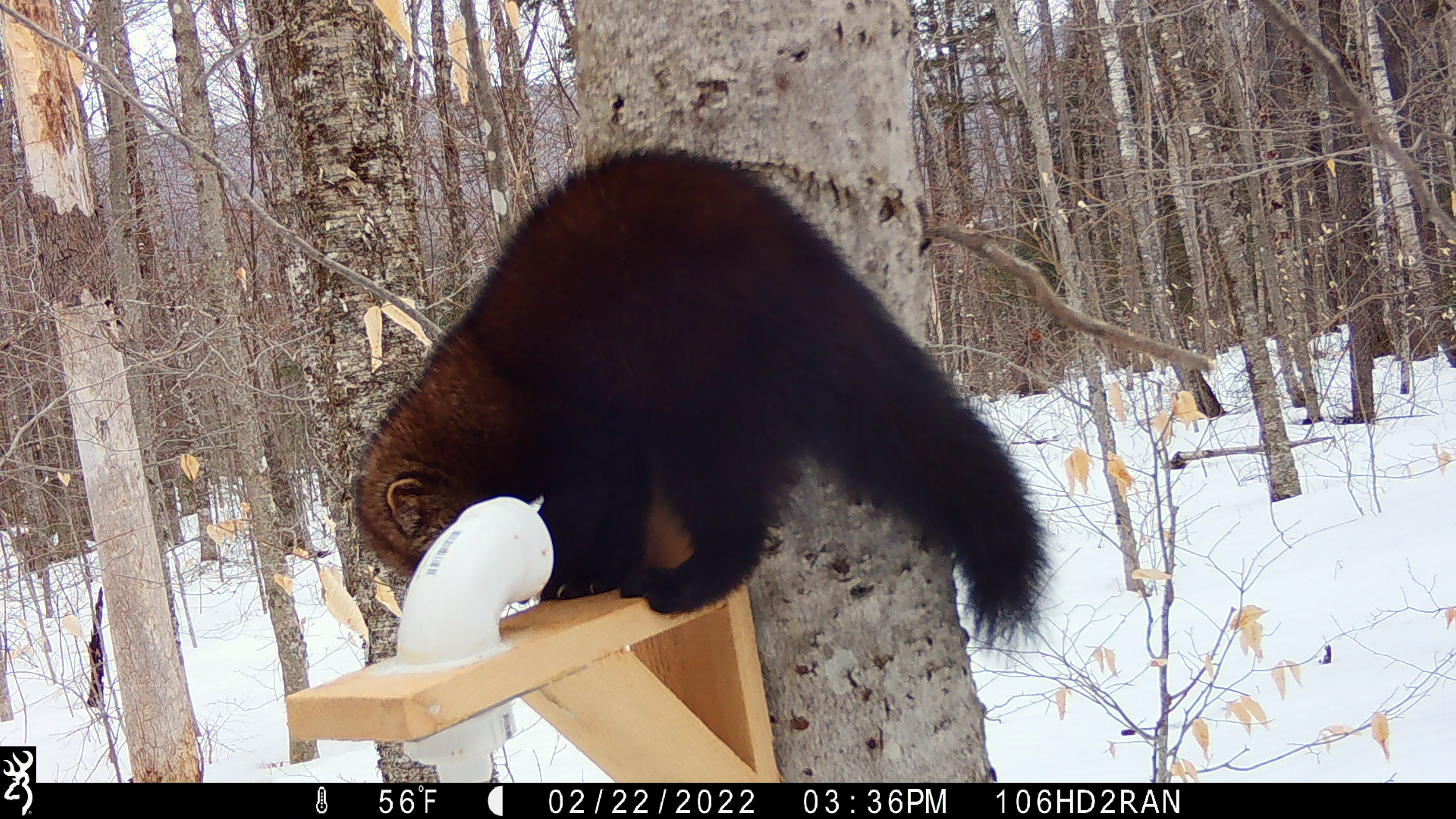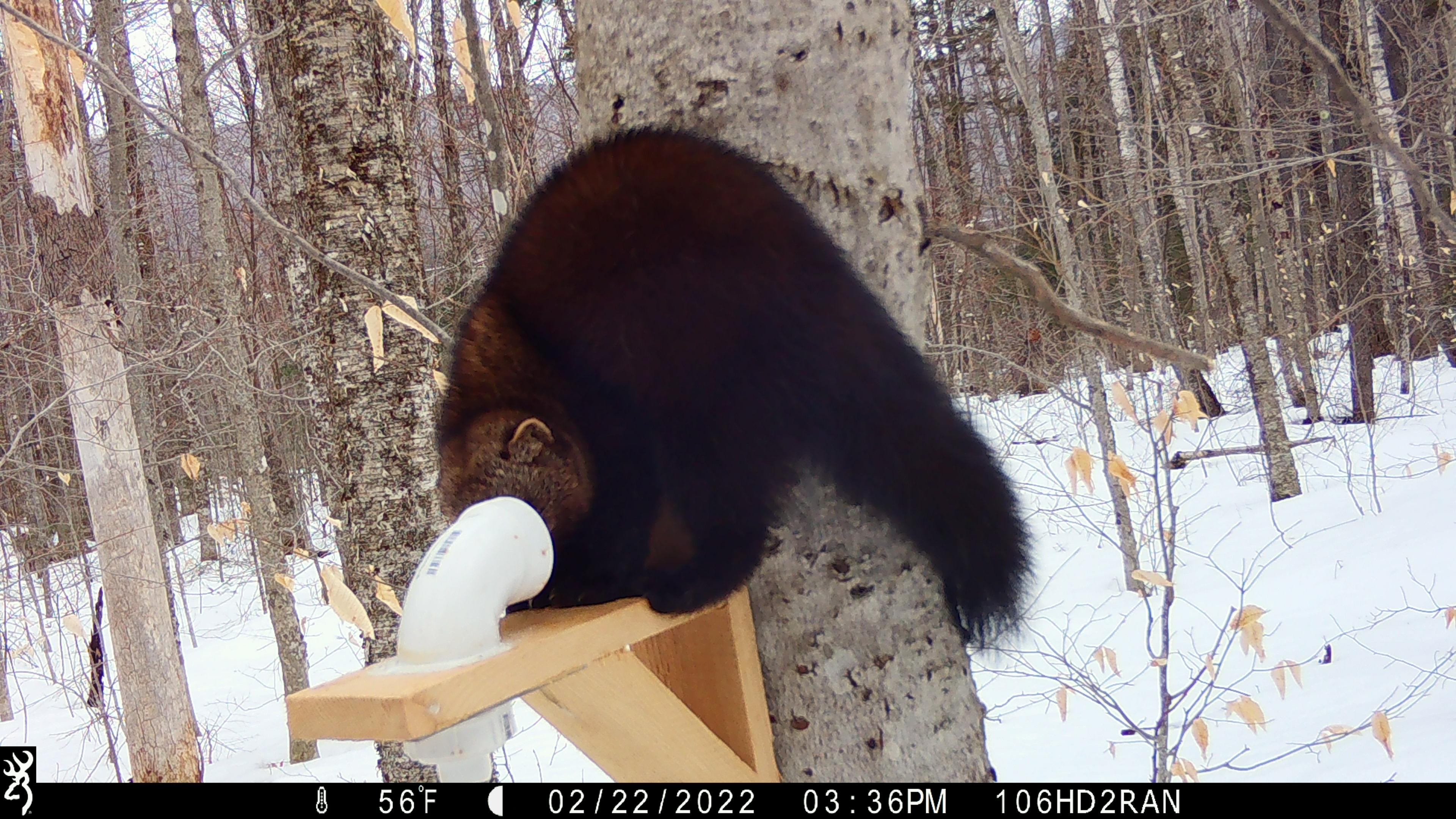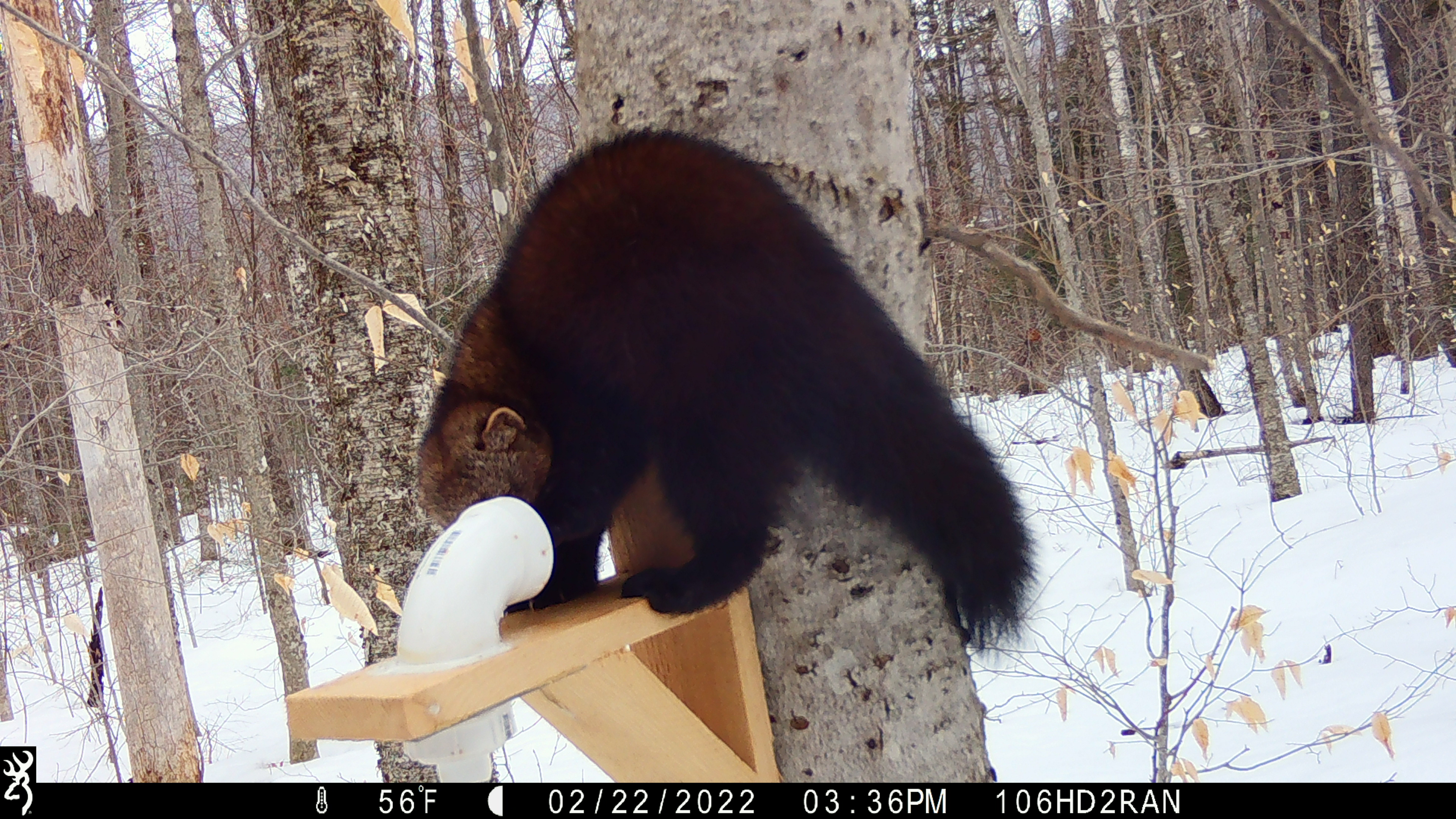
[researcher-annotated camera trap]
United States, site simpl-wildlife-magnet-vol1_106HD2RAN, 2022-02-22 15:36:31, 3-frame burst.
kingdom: Animalia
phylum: Chordata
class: Mammalia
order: Carnivora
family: Mustelidae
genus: Pekania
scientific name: Pekania pennanti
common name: fisher